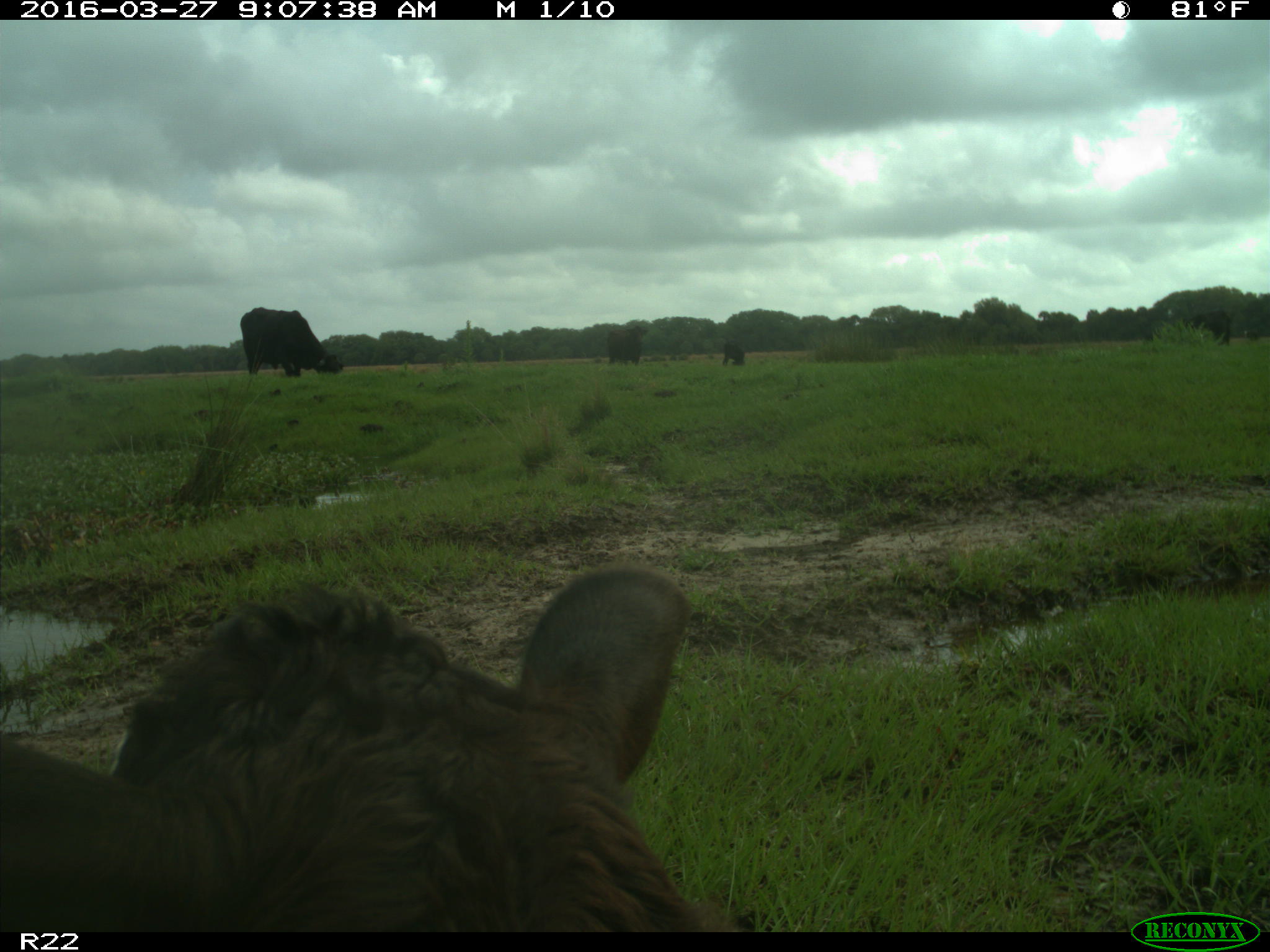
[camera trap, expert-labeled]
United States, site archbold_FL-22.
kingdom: Animalia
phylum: Chordata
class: Mammalia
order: Artiodactyla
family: Bovidae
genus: Bos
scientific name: Bos taurus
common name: domestic cow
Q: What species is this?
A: Bos taurus (domestic cow).